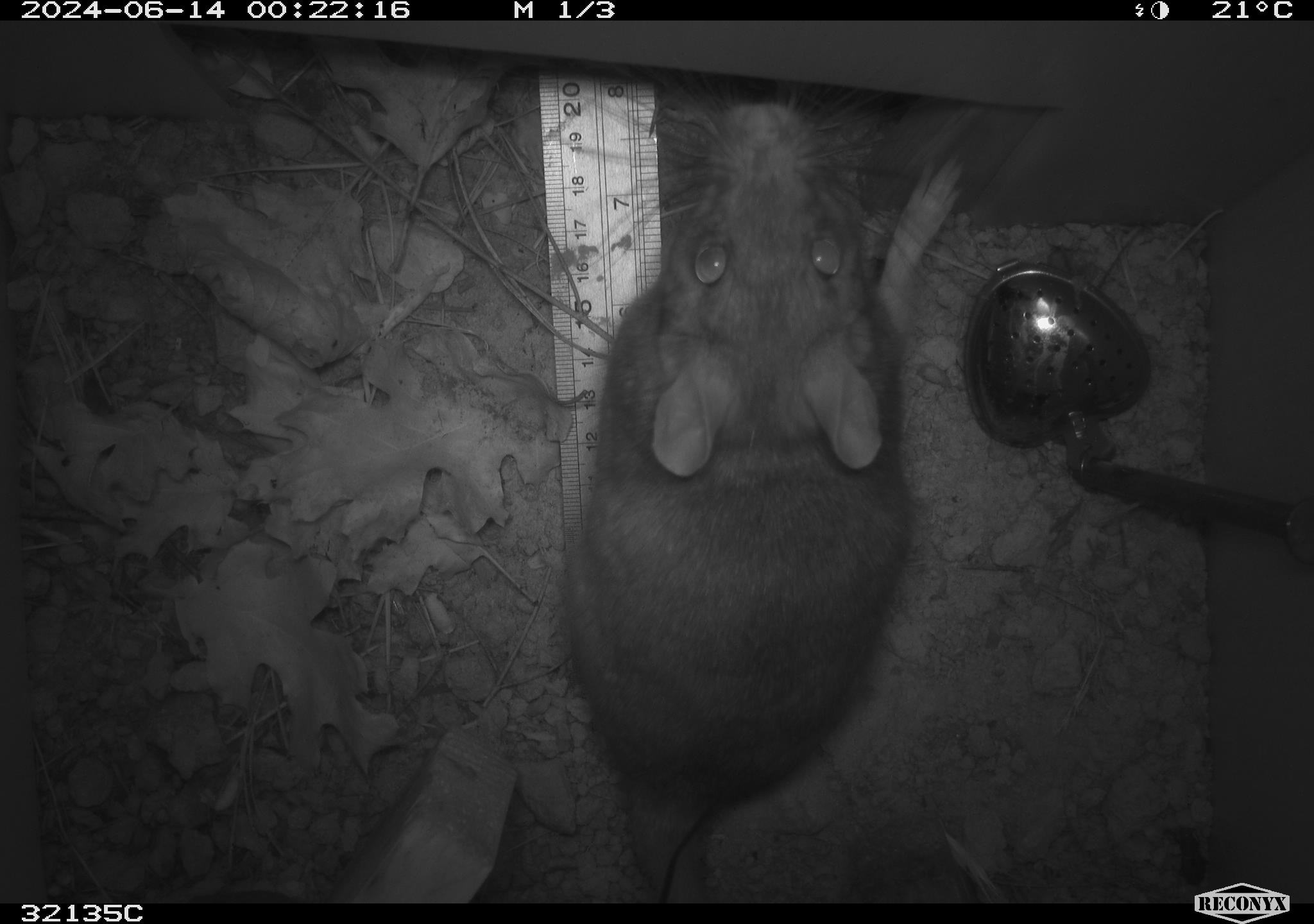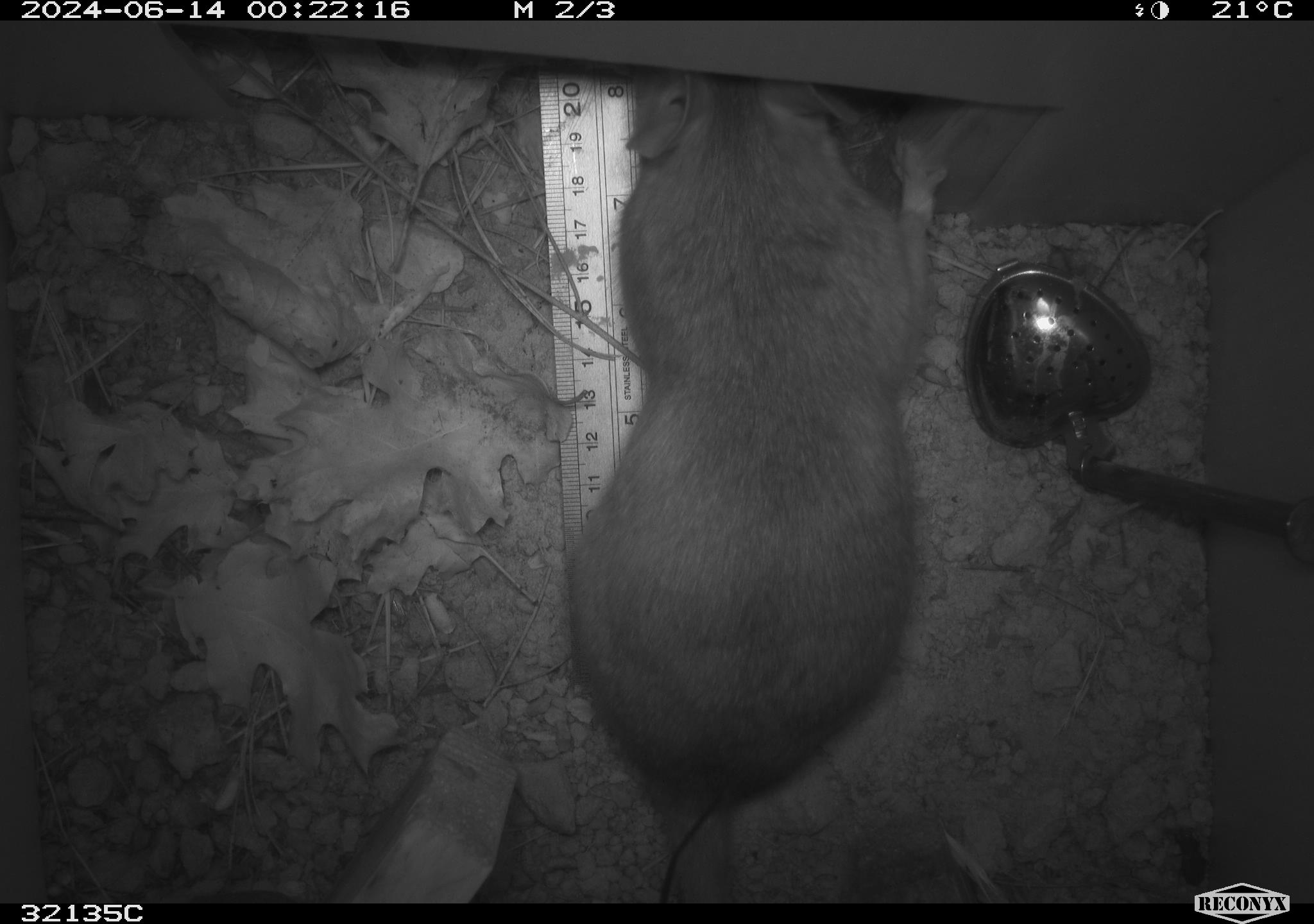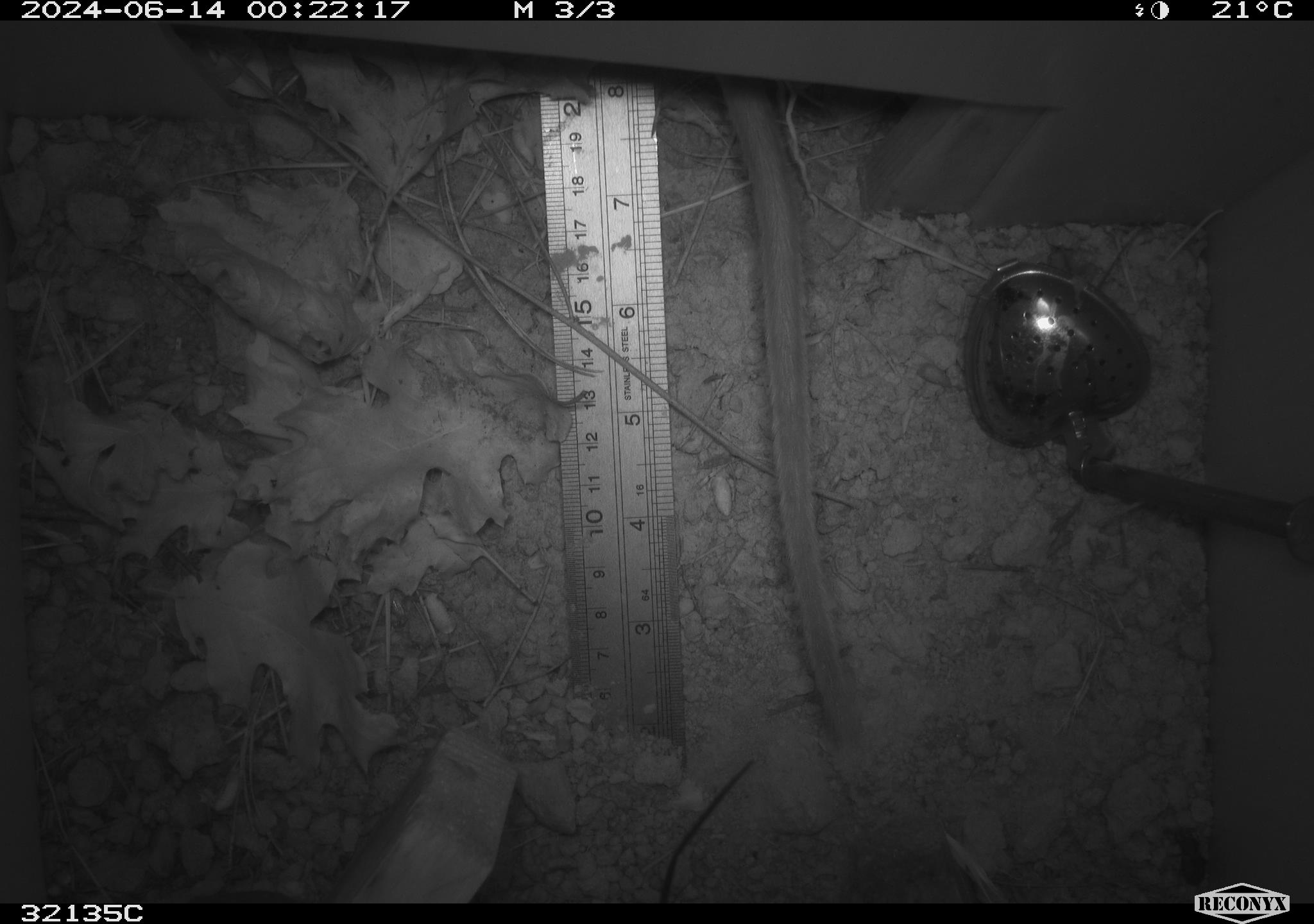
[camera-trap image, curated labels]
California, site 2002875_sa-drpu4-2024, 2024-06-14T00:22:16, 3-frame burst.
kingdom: Animalia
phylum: Chordata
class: Mammalia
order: Rodentia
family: Cricetidae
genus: Neotoma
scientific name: Neotoma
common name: pack rat or woodrat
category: neotoma species